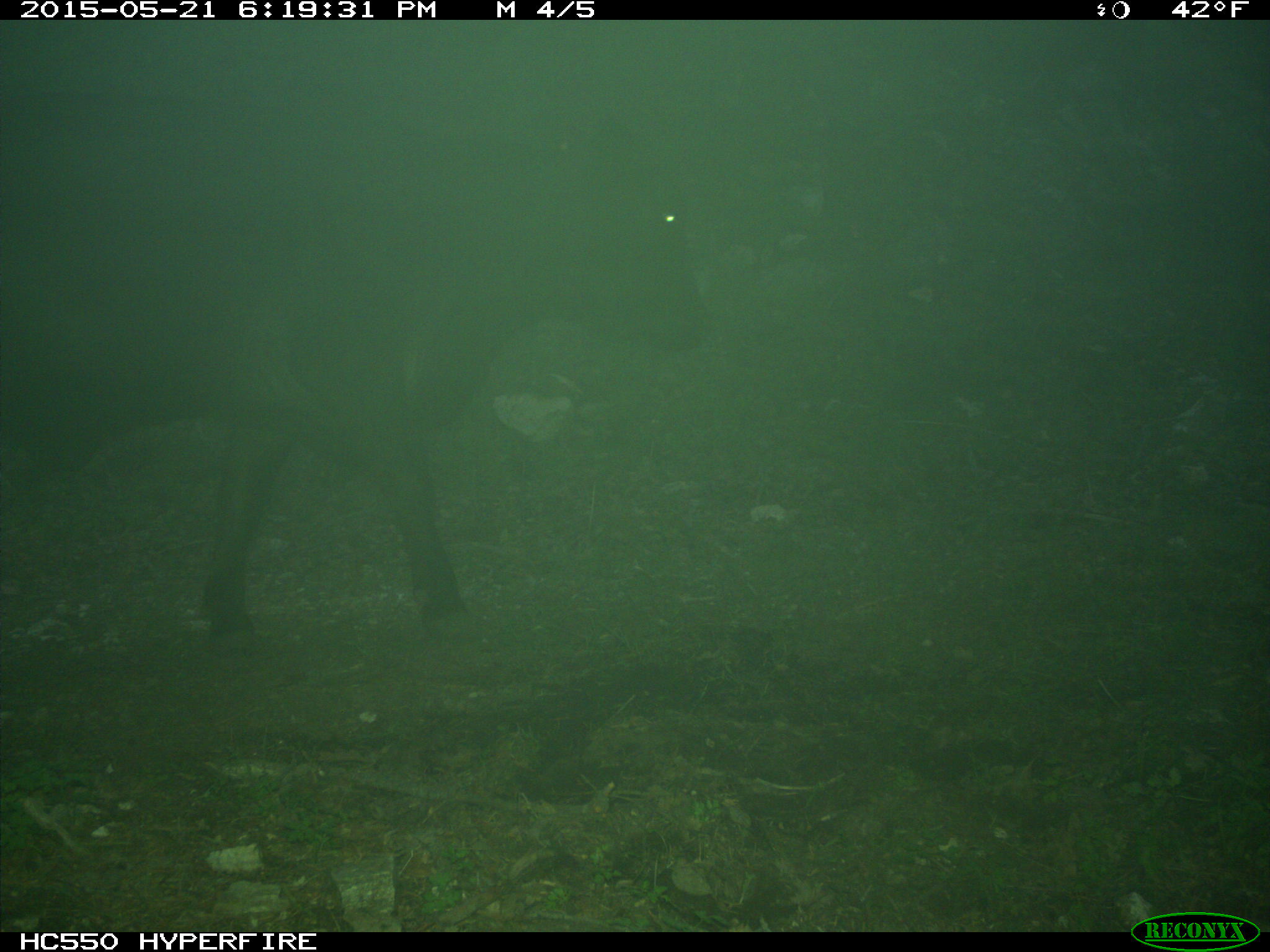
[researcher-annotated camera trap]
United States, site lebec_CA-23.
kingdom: Animalia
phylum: Chordata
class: Mammalia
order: Artiodactyla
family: Bovidae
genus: Bos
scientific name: Bos taurus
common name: domestic cow